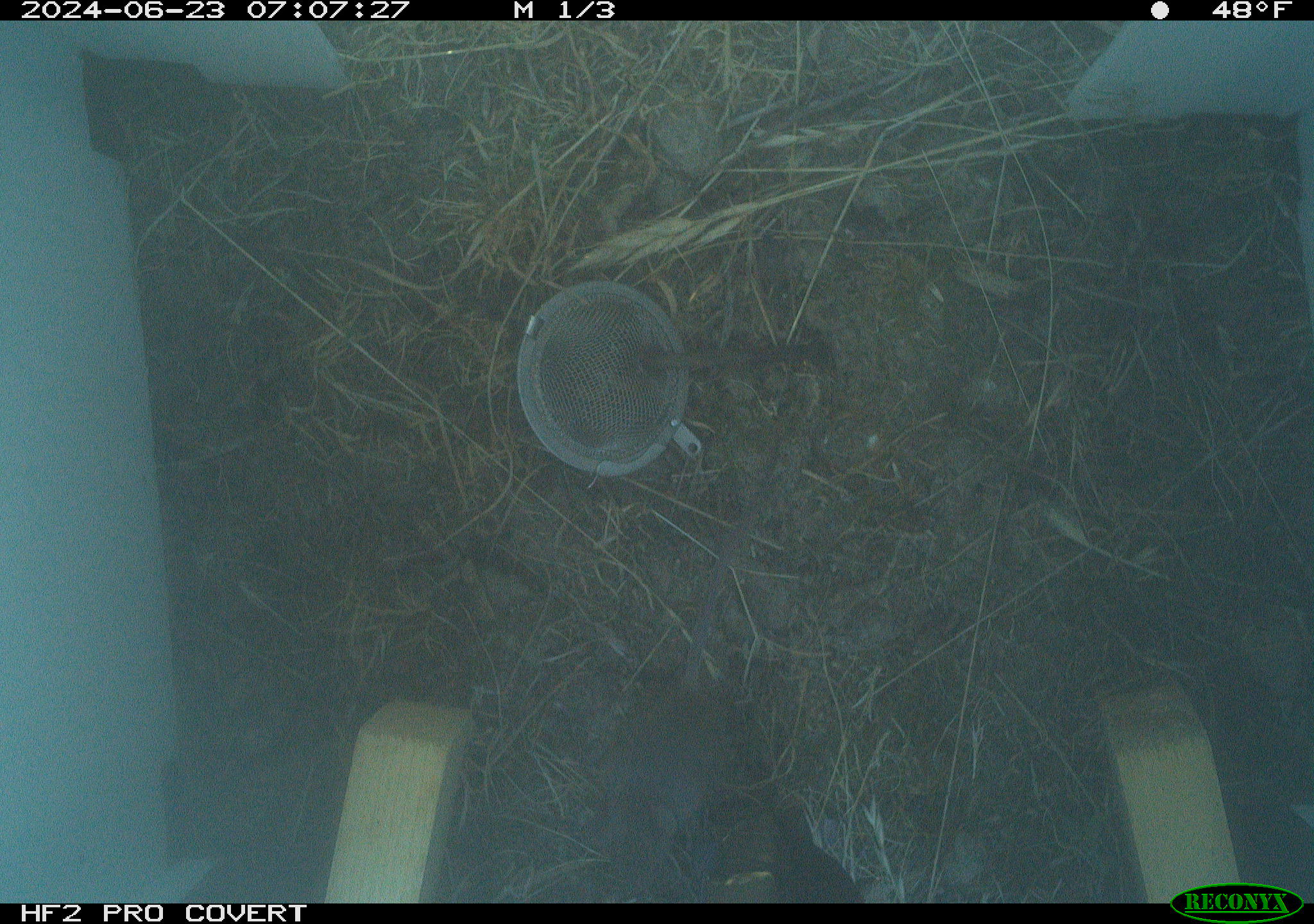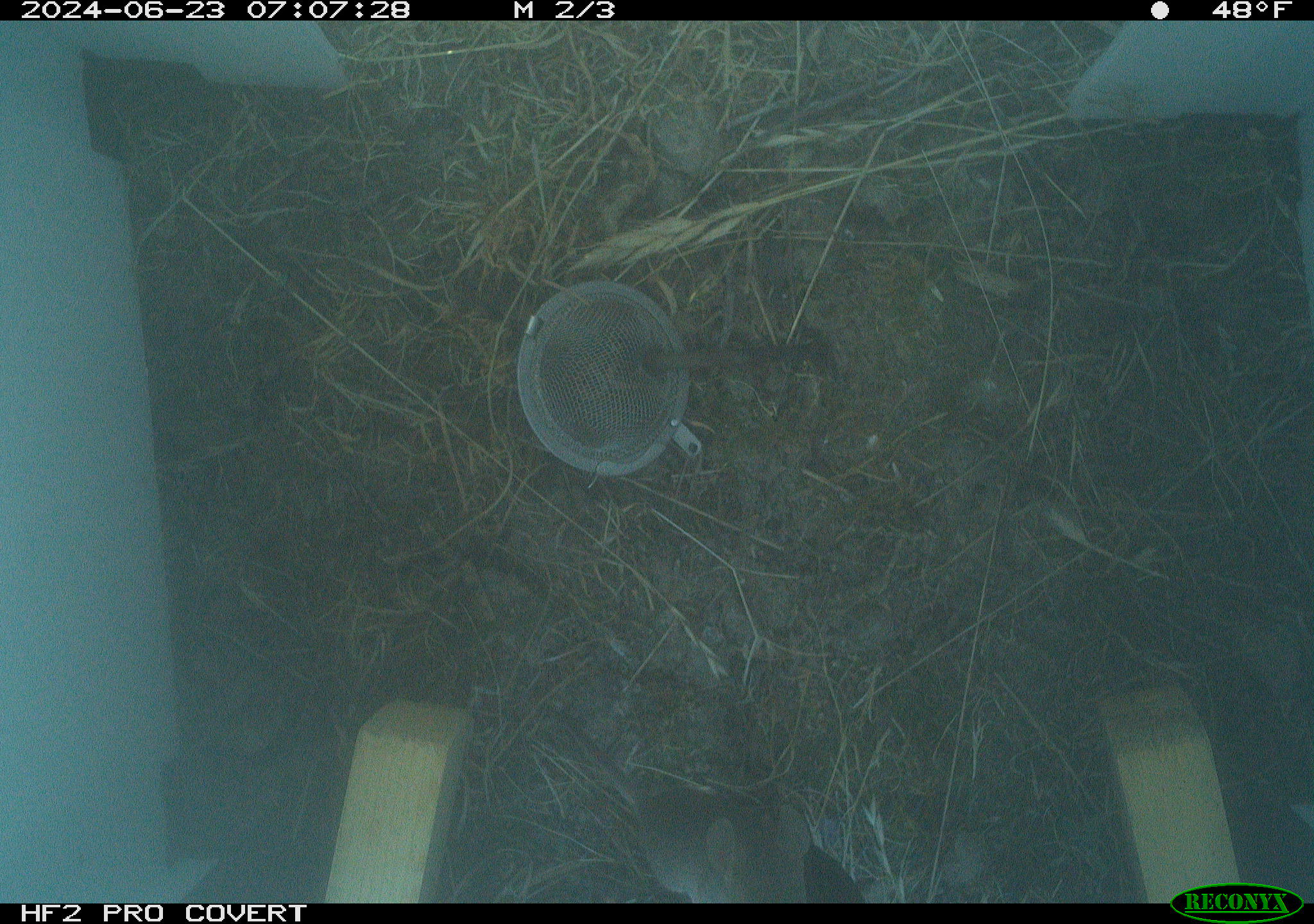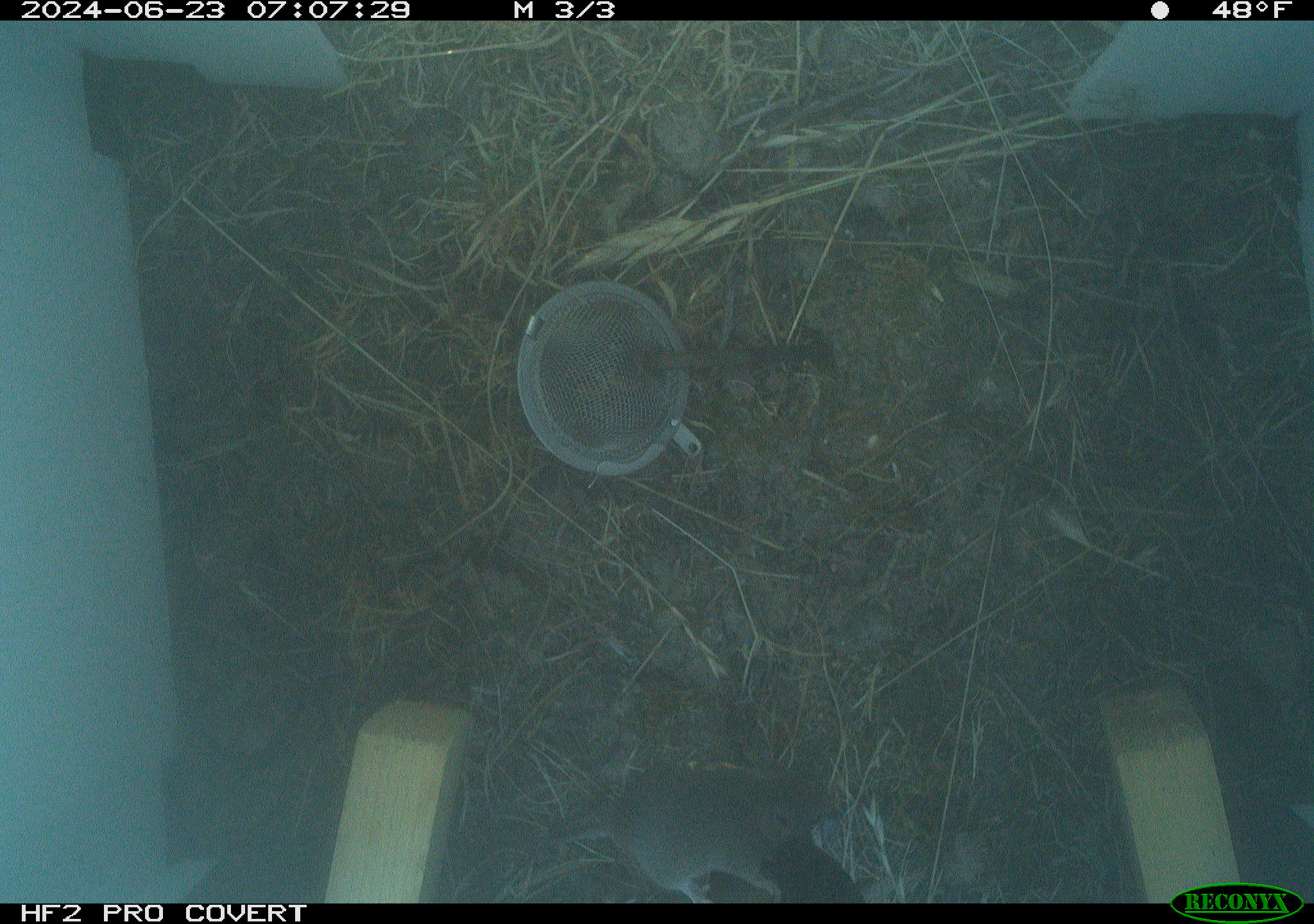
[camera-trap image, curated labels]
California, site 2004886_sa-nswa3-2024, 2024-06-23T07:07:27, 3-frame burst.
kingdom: Animalia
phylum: Chordata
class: Mammalia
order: Rodentia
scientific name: Rodentia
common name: rodent